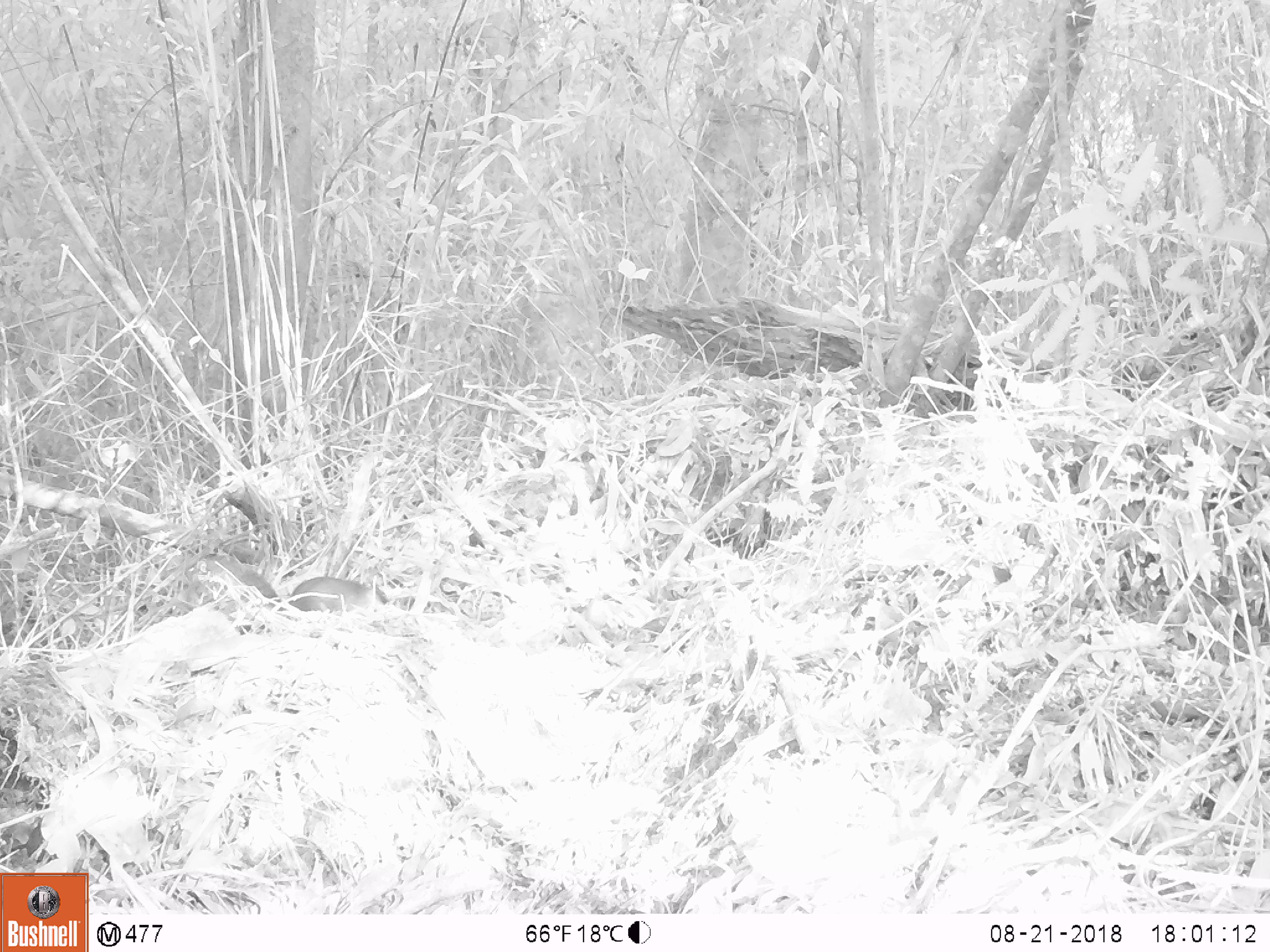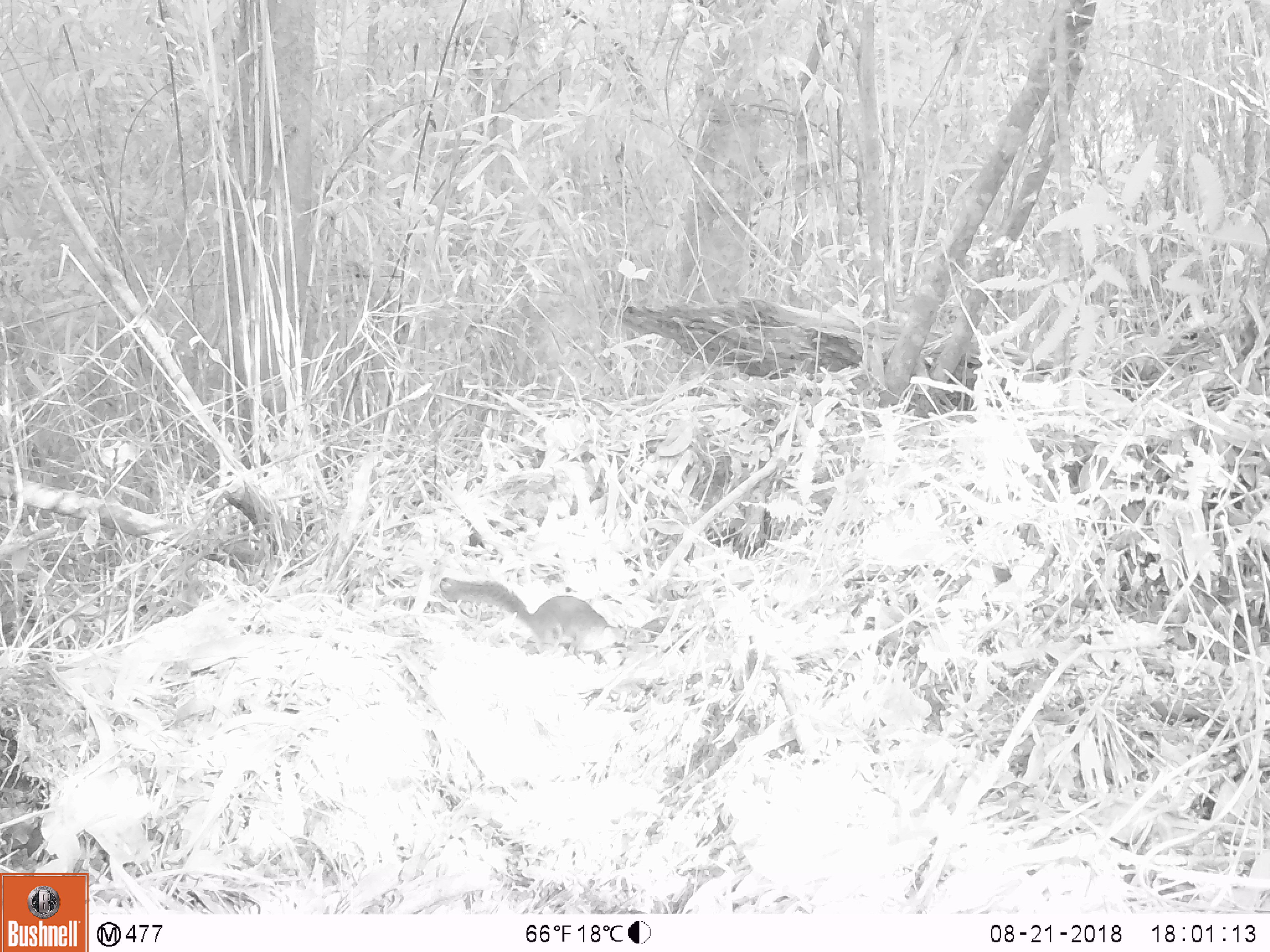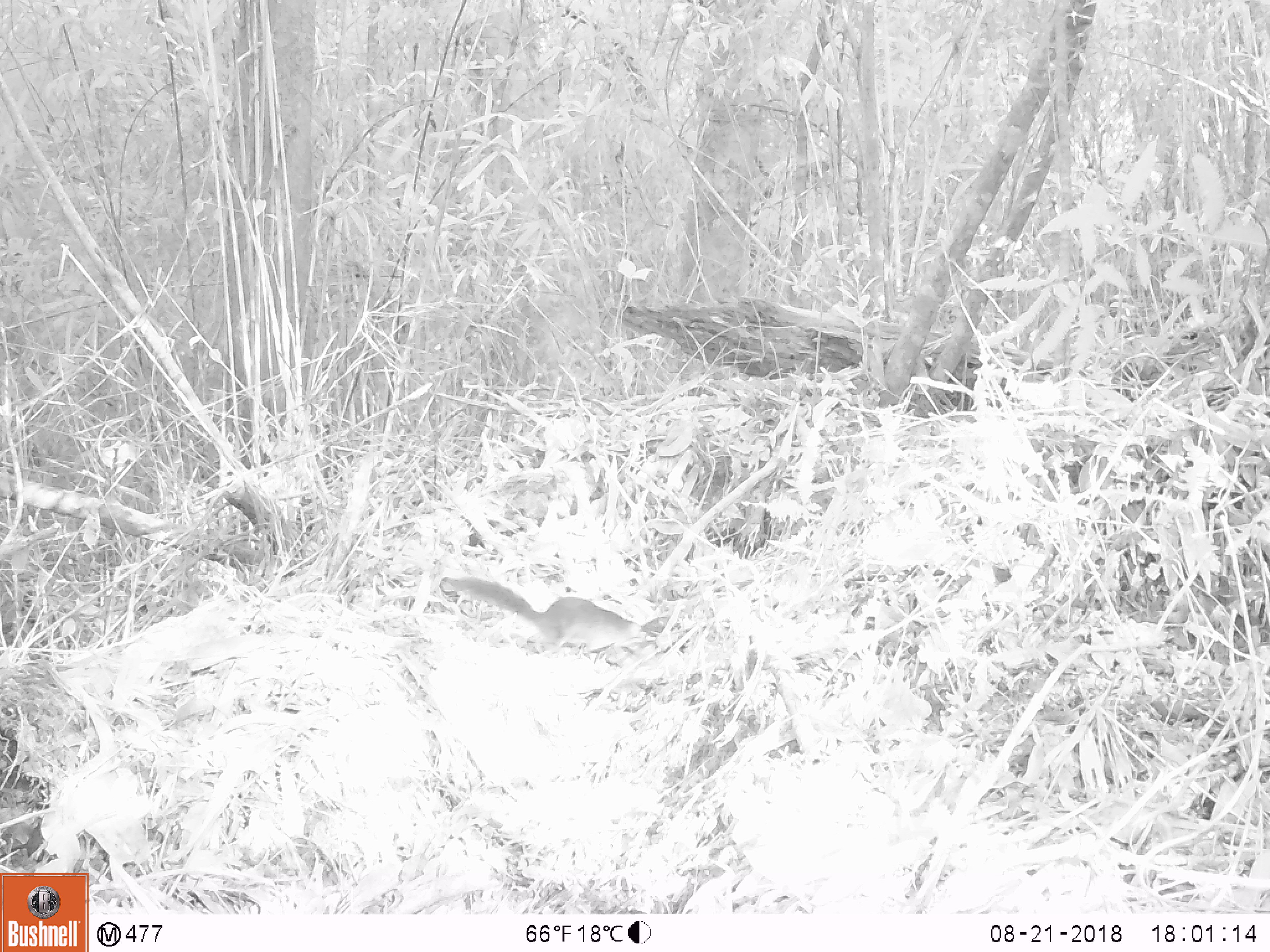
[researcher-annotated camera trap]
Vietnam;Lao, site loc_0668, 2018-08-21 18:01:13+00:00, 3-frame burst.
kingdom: Animalia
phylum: Chordata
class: Mammalia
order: Rodentia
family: Sciuridae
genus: Dremomys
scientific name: Dremomys rufigenis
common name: red-cheeked squirrel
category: red cheeked squirrel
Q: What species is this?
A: Red cheeked squirrel (red-cheeked squirrel) (Dremomys rufigenis).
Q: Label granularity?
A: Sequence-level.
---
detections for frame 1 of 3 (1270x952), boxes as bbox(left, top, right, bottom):
red cheeked squirrel: bbox(204, 553, 390, 611)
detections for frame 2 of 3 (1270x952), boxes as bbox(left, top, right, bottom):
red cheeked squirrel: bbox(439, 576, 626, 656)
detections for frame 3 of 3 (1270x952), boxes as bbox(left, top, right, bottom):
red cheeked squirrel: bbox(439, 576, 657, 657)